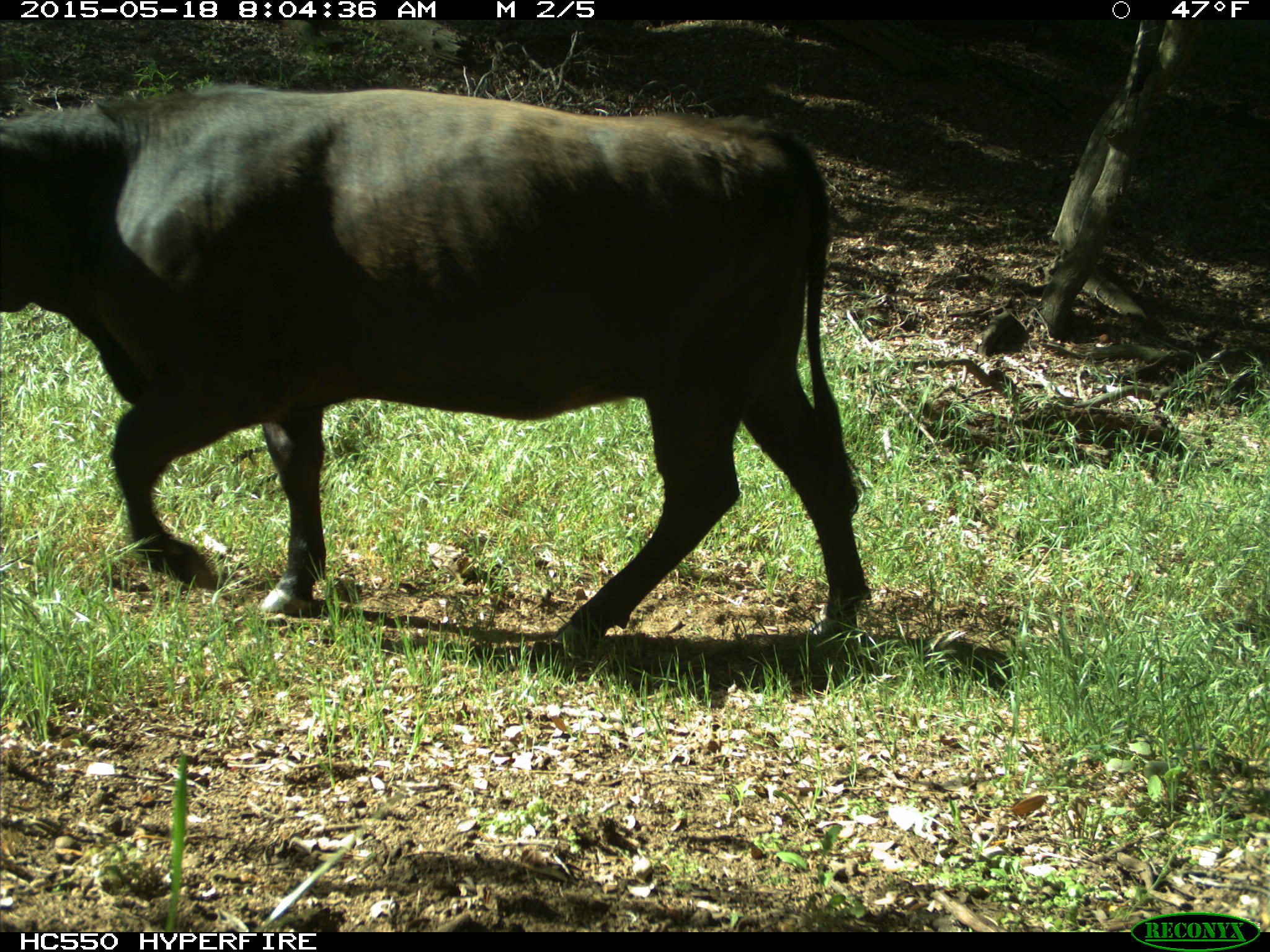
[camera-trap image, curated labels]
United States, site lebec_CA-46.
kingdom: Animalia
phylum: Chordata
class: Mammalia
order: Artiodactyla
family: Bovidae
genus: Bos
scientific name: Bos taurus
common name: domestic cow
Bos taurus (domestic cow).